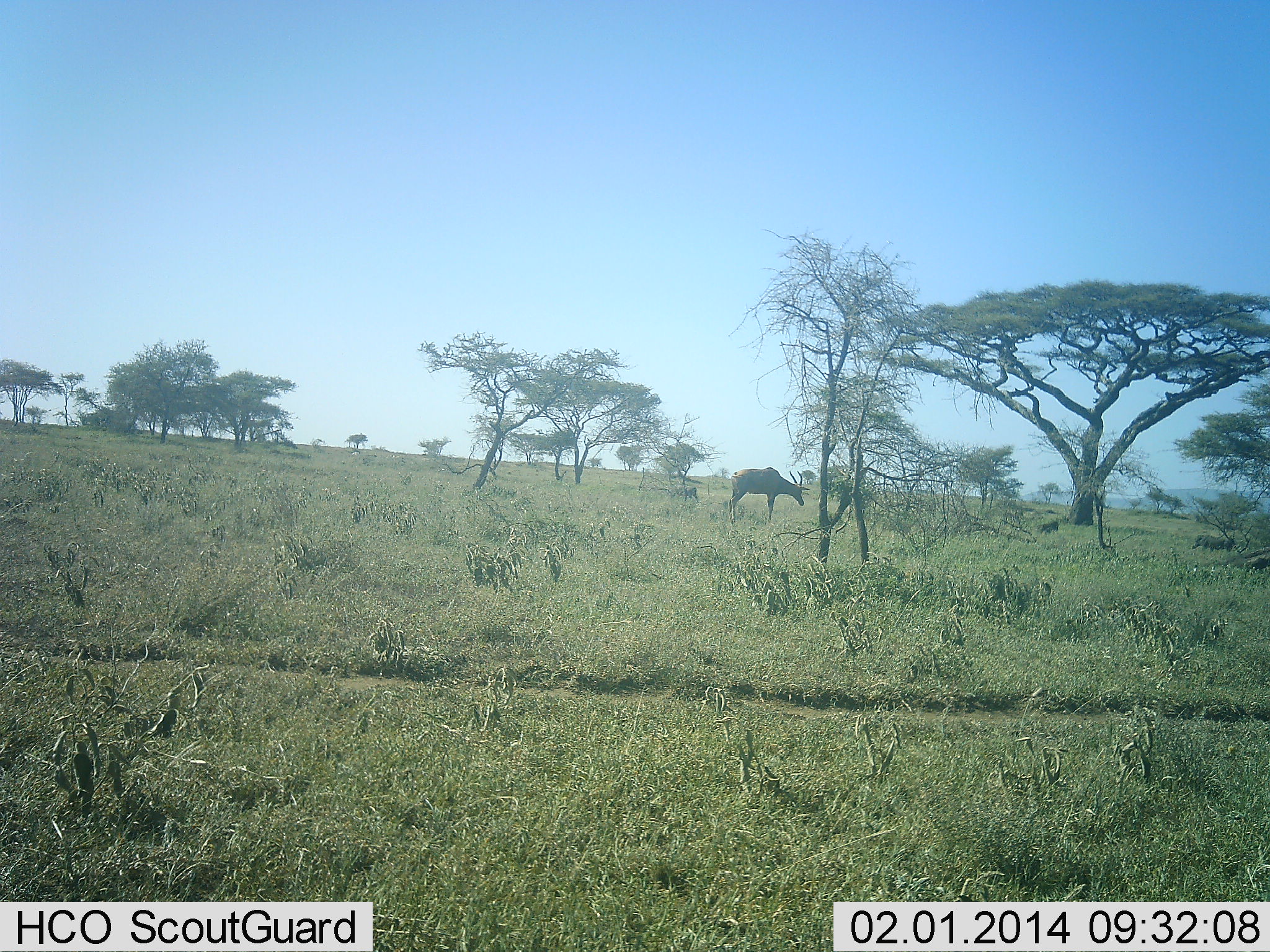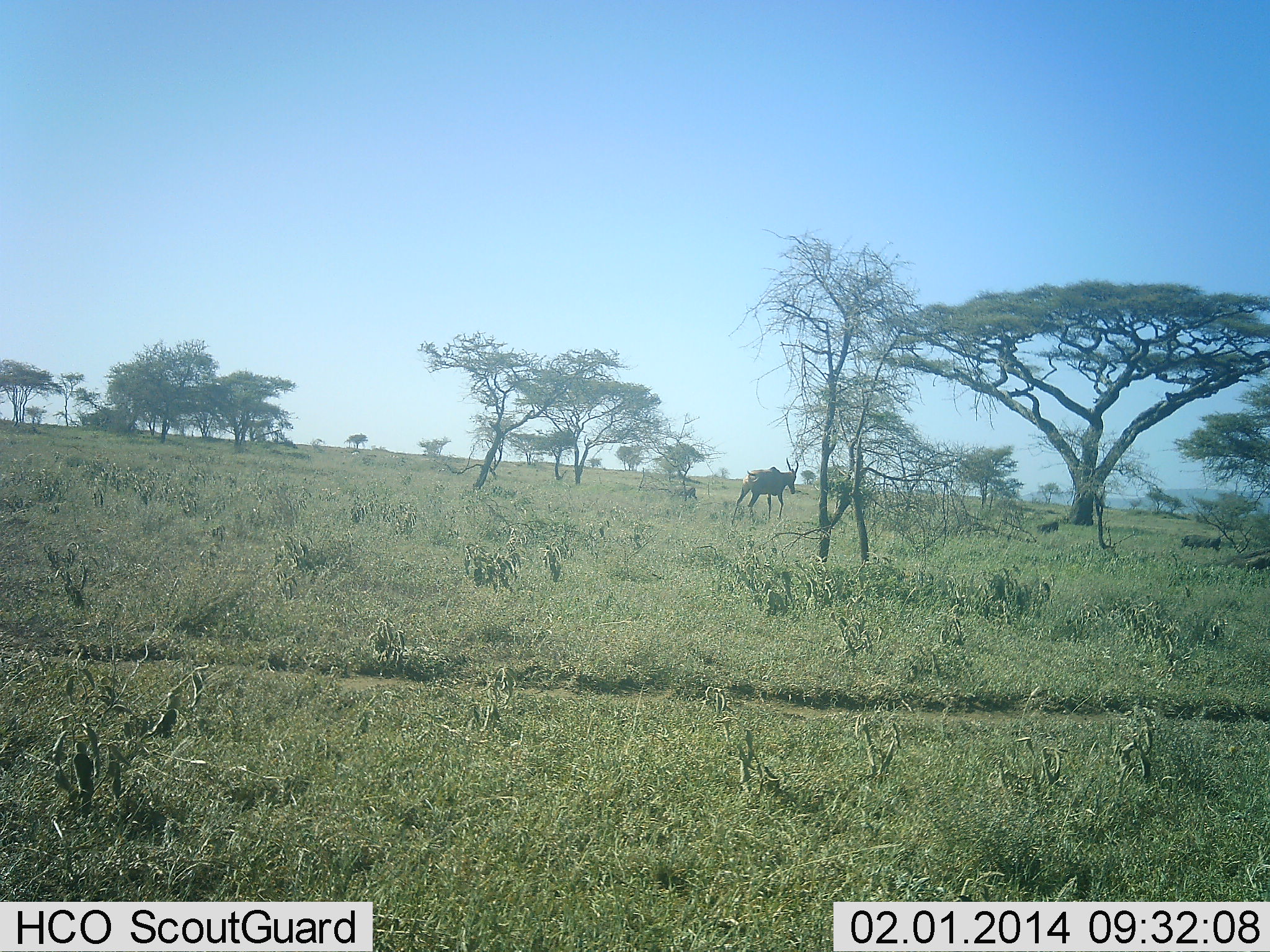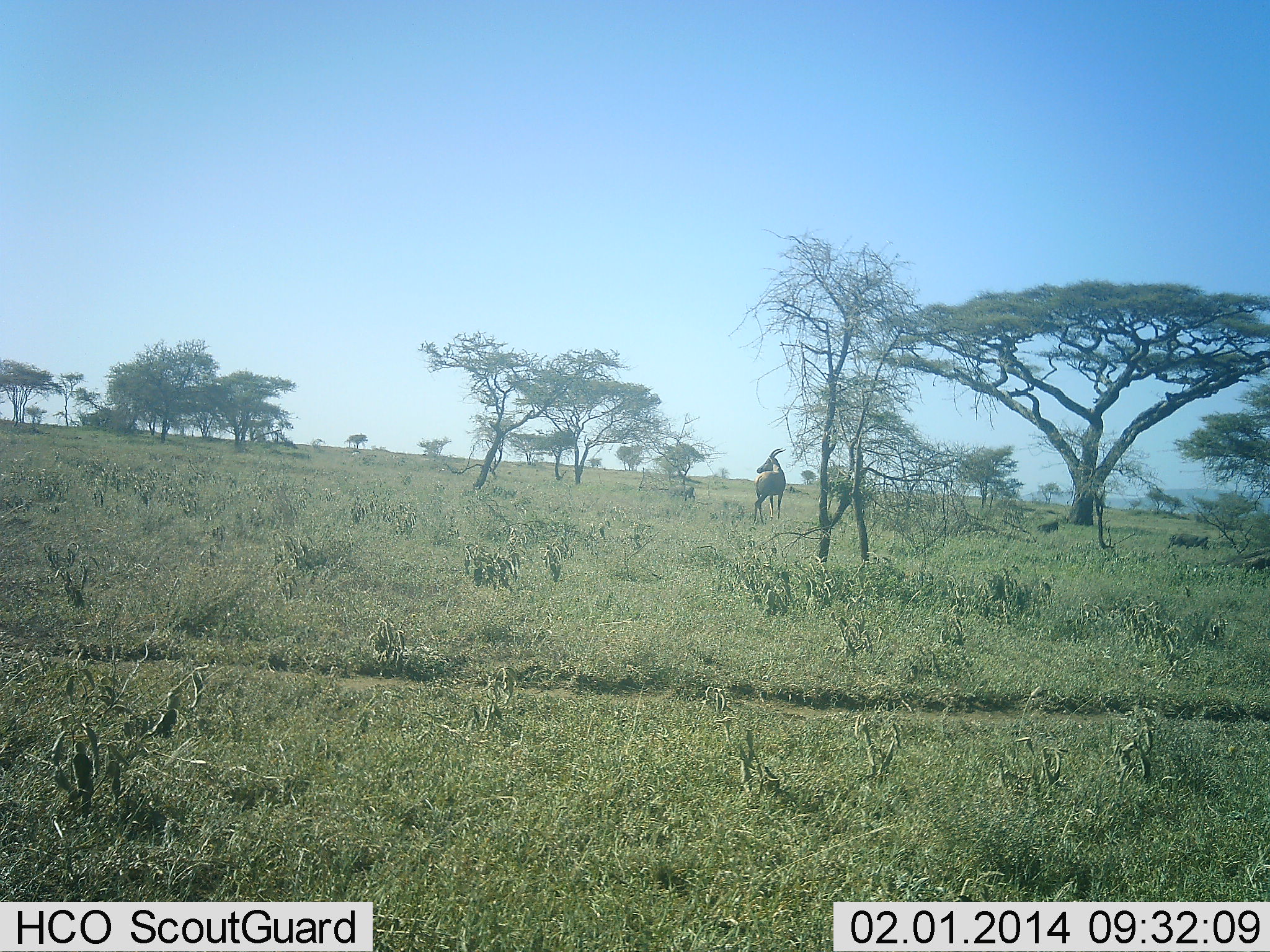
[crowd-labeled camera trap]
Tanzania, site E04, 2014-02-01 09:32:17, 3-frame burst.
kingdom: Animalia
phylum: Chordata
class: Mammalia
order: Artiodactyla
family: Suidae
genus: Phacochoerus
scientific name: Phacochoerus africanus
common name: warthog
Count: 1.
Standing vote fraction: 0%.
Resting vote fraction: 0%.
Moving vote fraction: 100%.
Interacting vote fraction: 0%.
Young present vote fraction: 0%.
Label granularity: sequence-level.